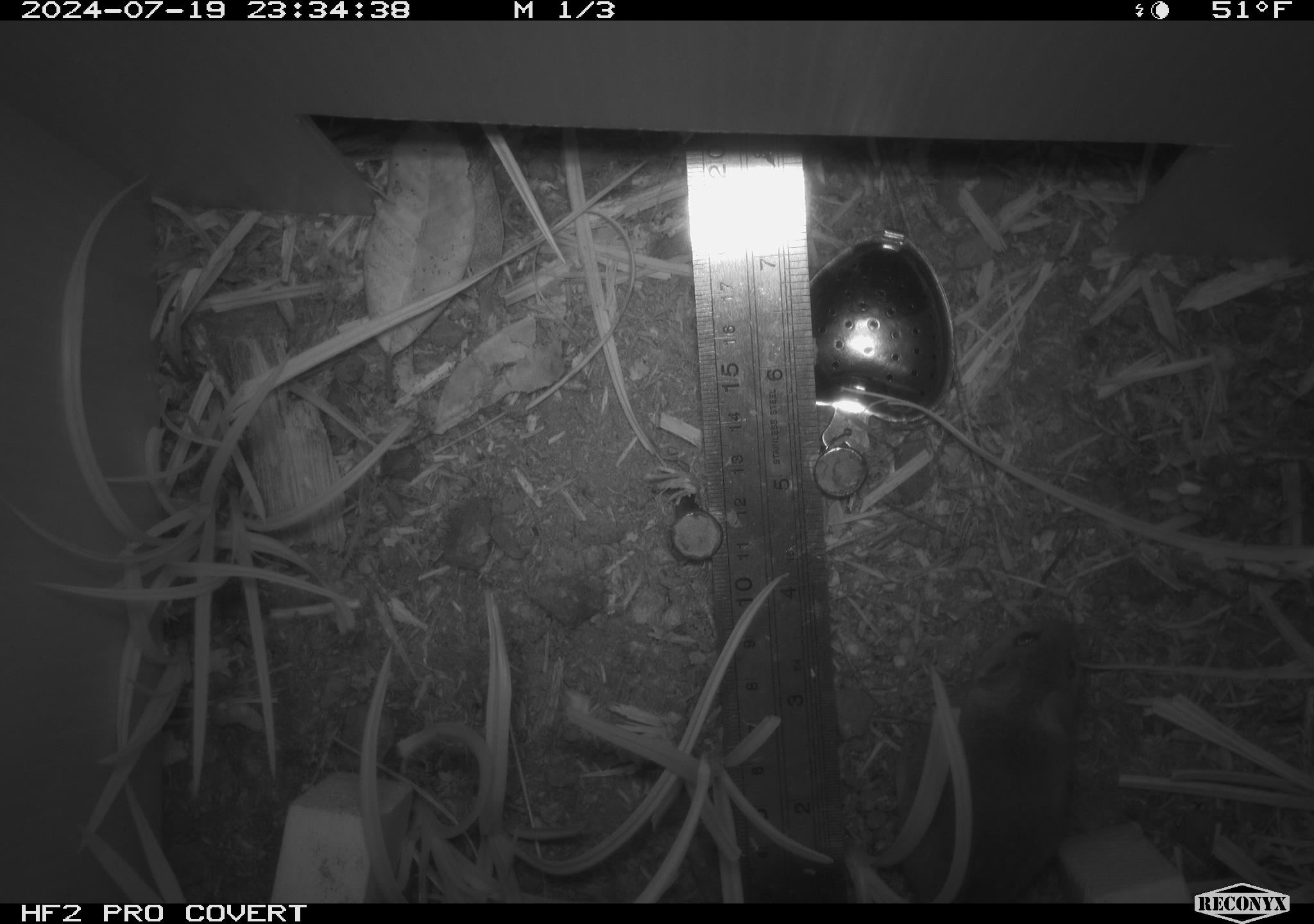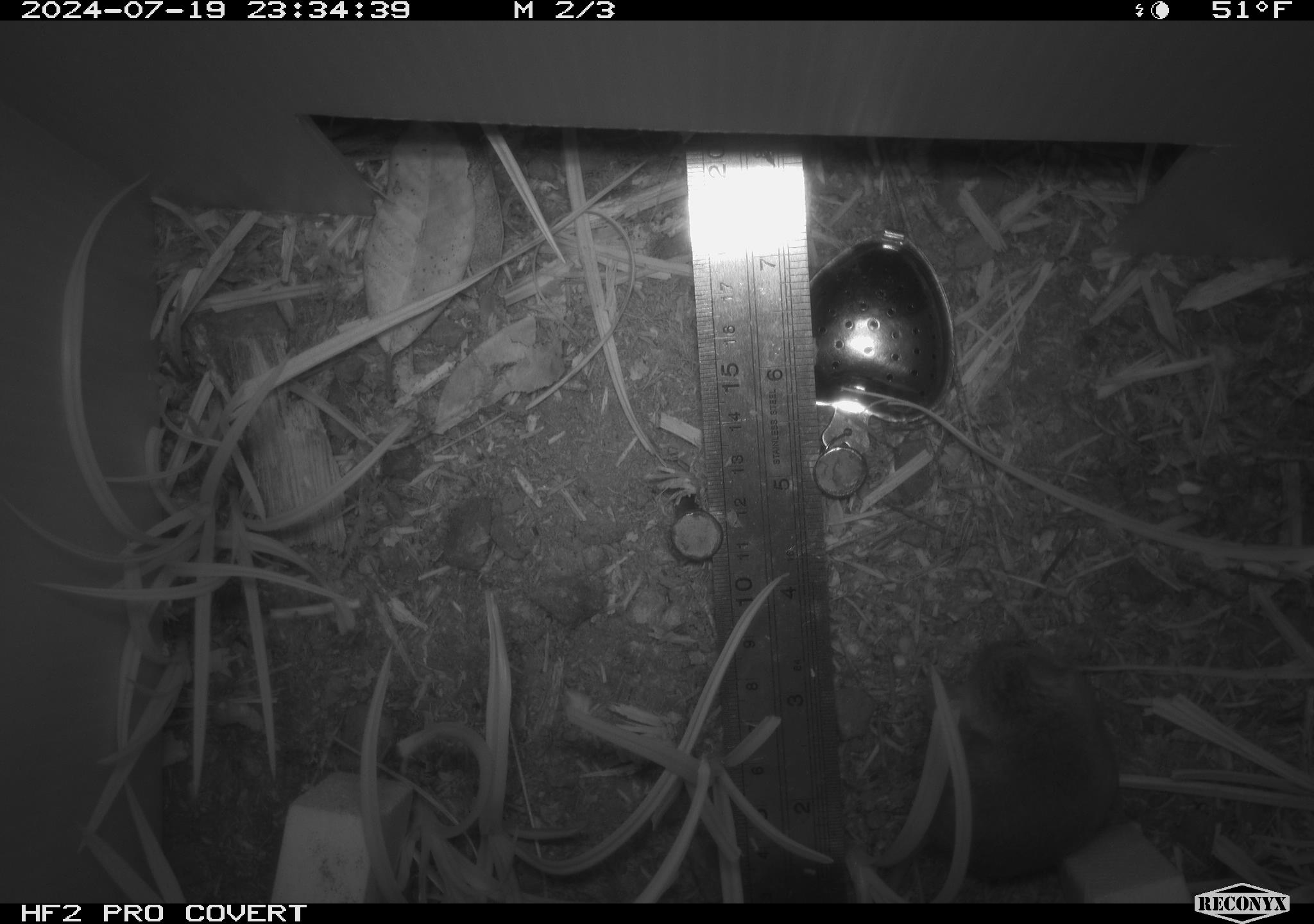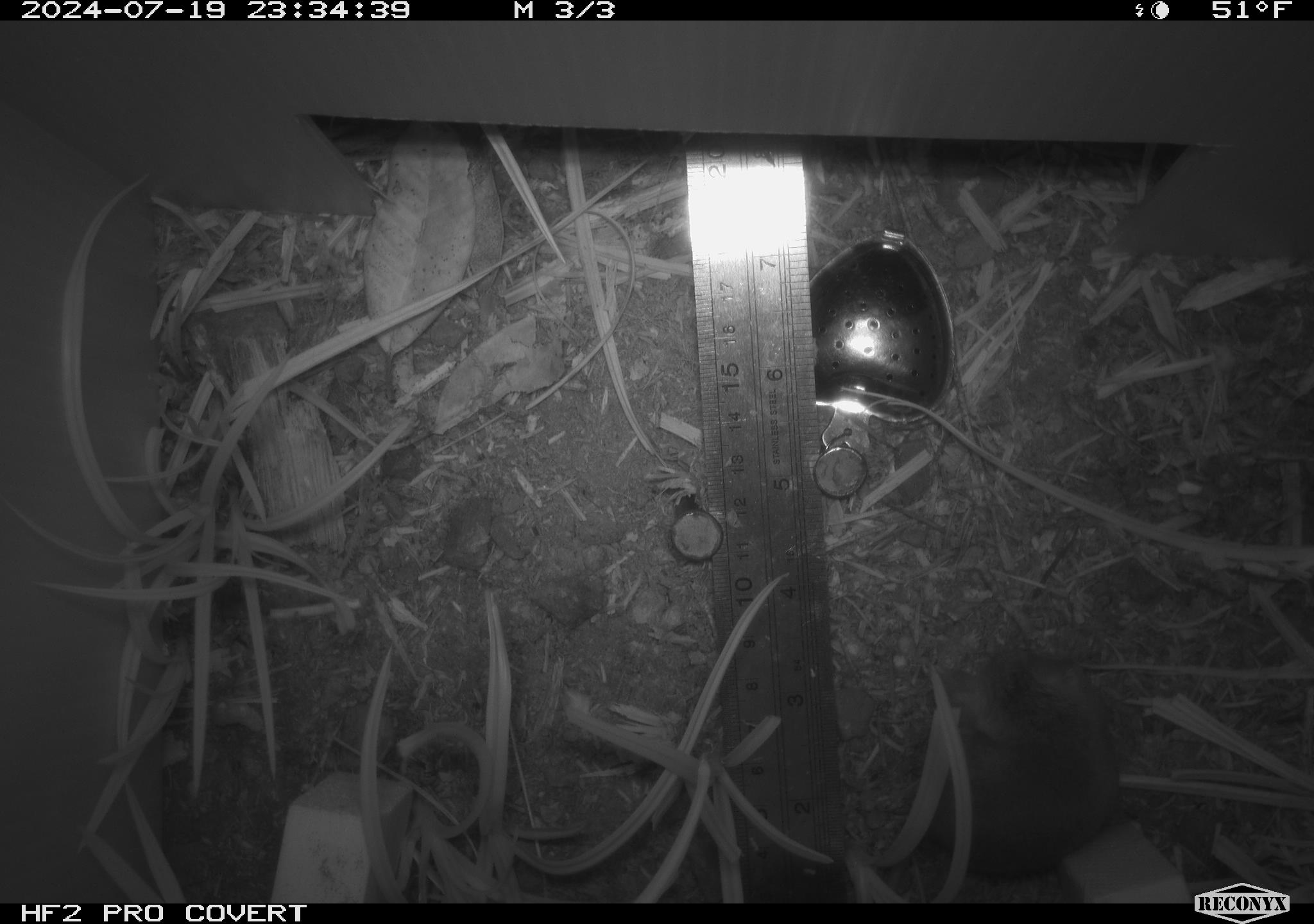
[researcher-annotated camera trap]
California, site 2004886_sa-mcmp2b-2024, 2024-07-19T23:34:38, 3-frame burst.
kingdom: Animalia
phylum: Chordata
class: Mammalia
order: Rodentia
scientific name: Rodentia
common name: mouse species